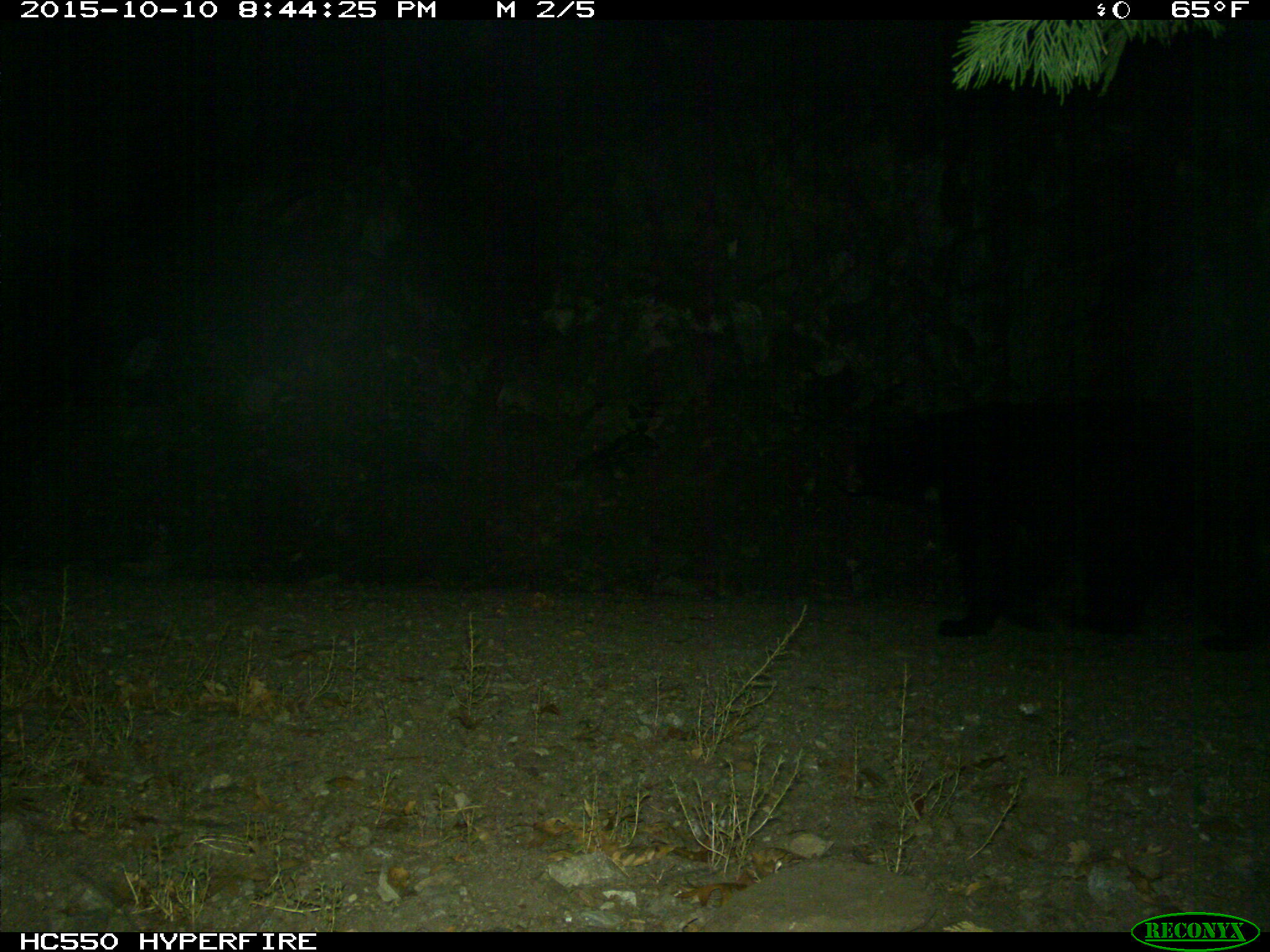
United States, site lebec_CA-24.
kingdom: Animalia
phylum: Chordata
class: Mammalia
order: Carnivora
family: Ursidae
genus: Ursus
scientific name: Ursus americanus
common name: american black bear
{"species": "Ursus americanus (american black bear)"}